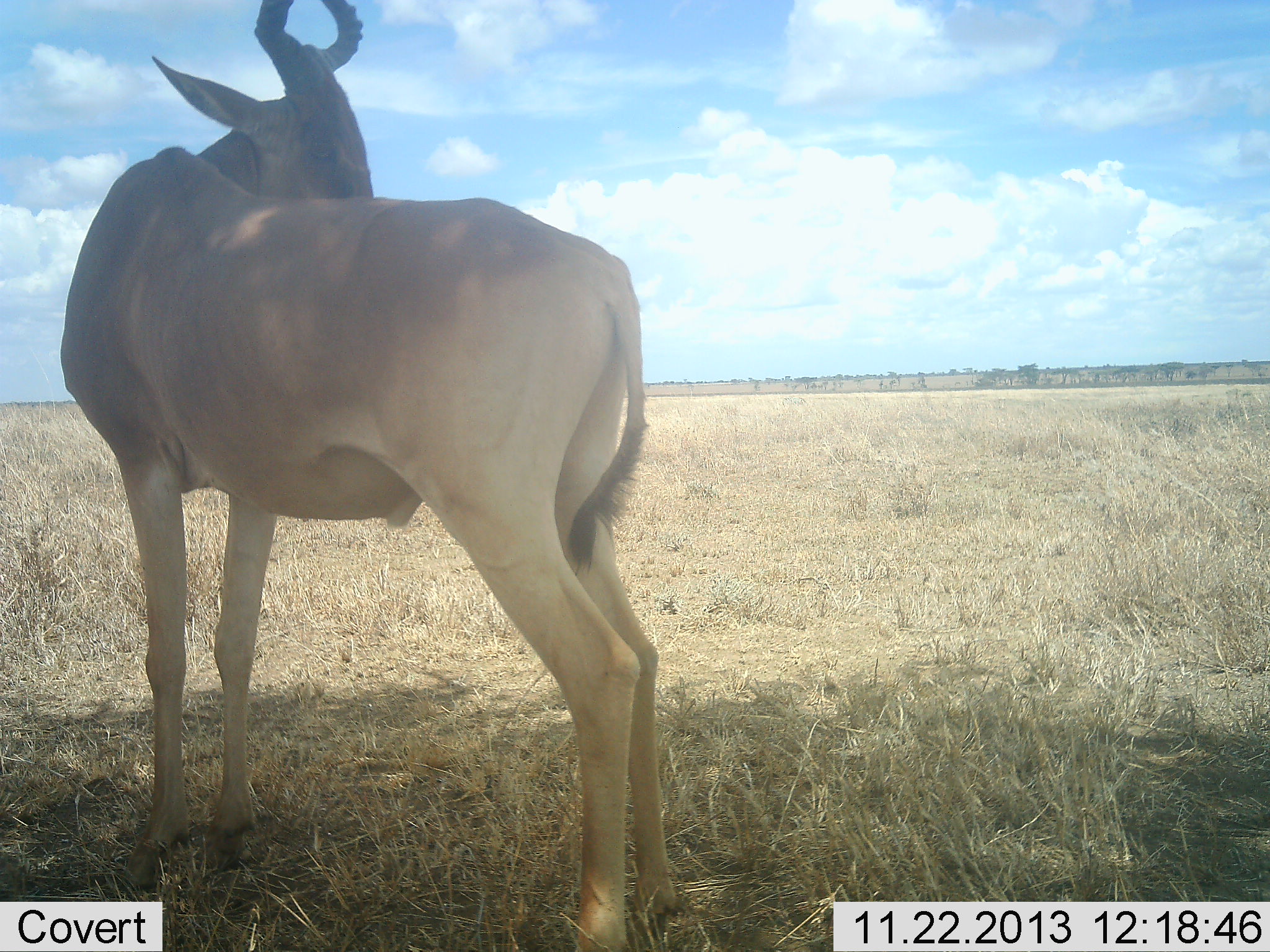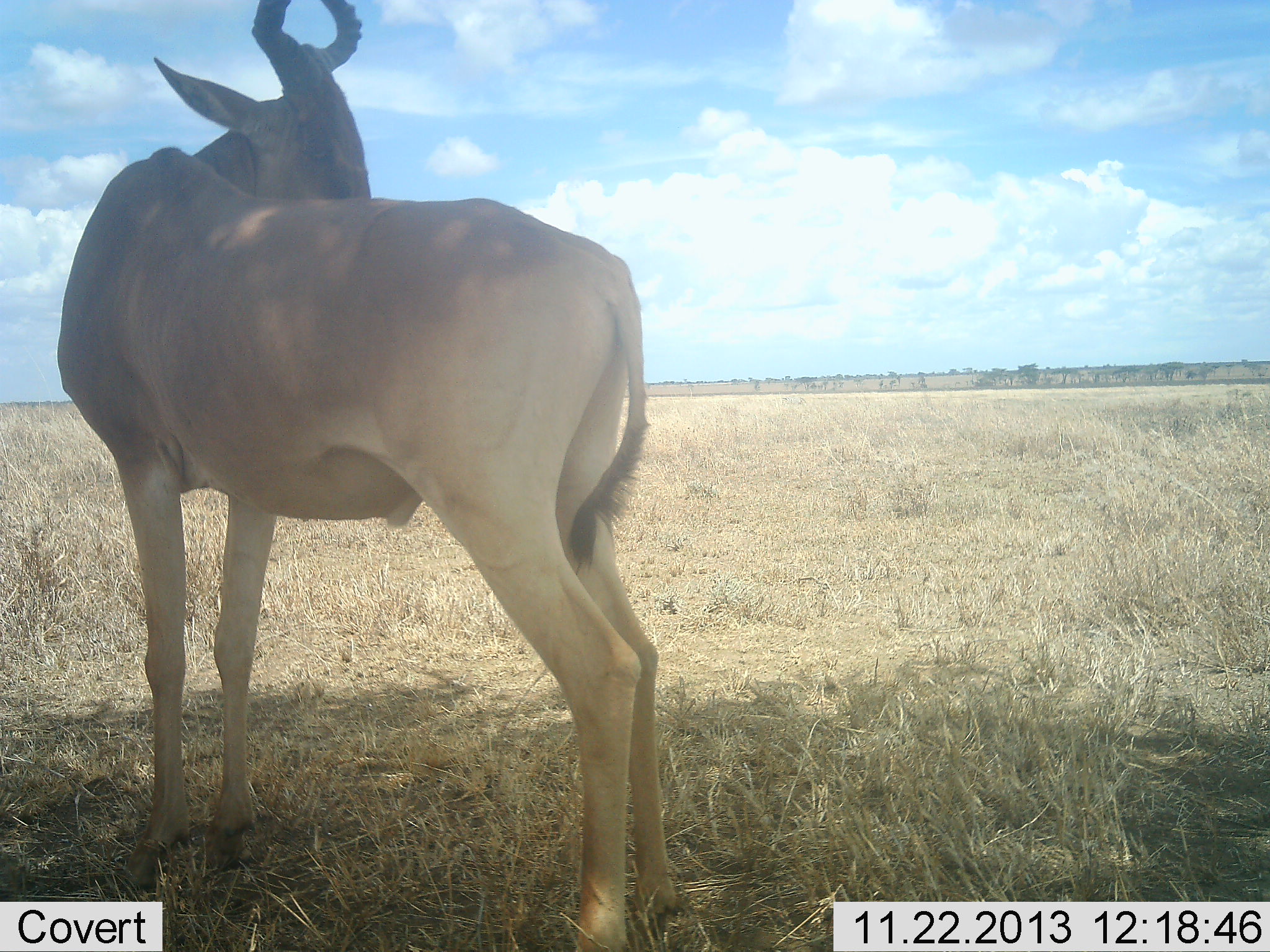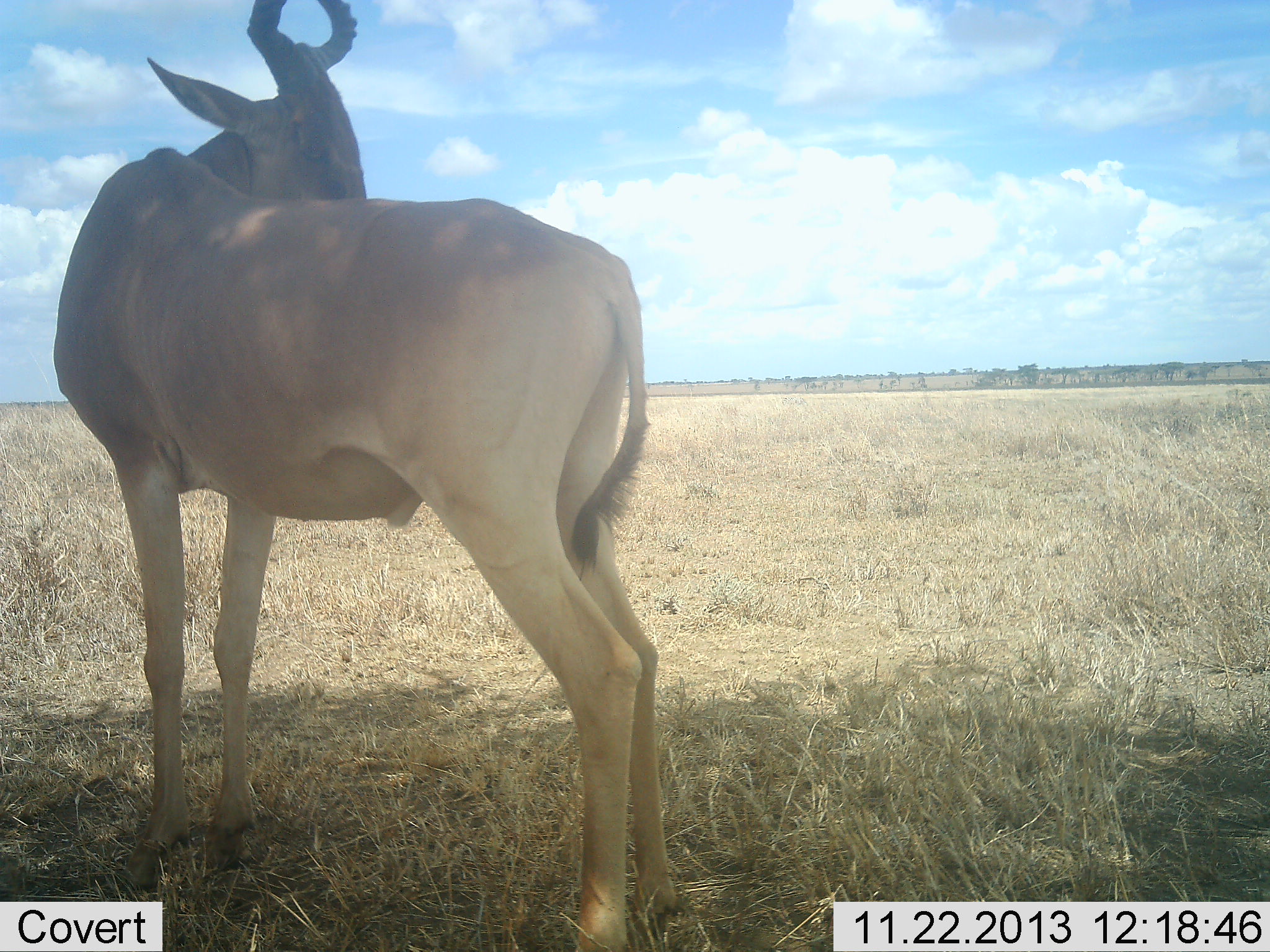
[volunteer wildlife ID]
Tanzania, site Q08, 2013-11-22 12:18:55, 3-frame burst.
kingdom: Animalia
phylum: Chordata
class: Mammalia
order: Artiodactyla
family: Bovidae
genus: Alcelaphus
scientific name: Alcelaphus buselaphus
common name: hartebeest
Hartebeest (Alcelaphus buselaphus), count 1. Behavior (volunteer vote fractions): standing 100%, resting 6%, moving 0%, interacting 0%. Young present (vote fraction): 0%. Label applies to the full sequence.